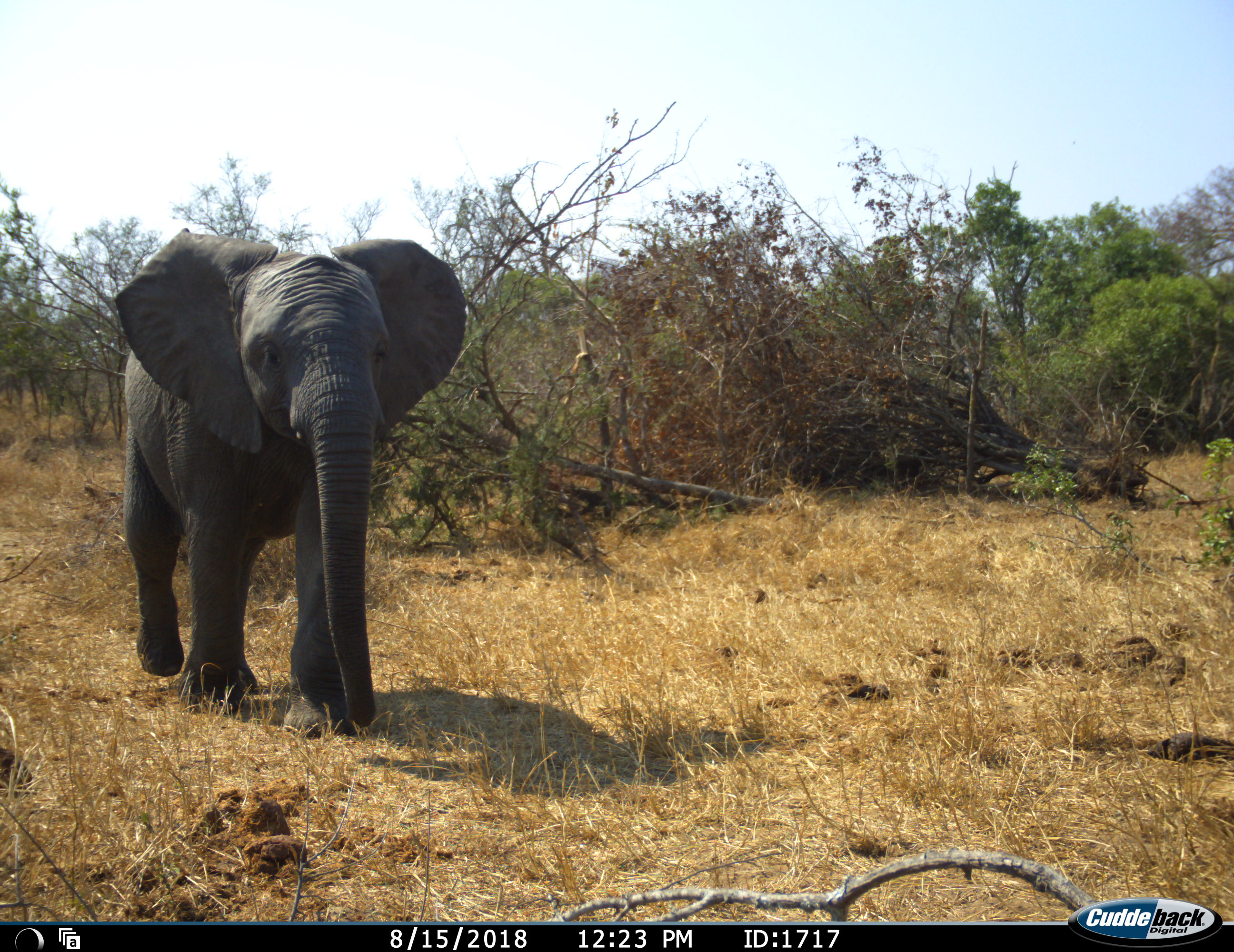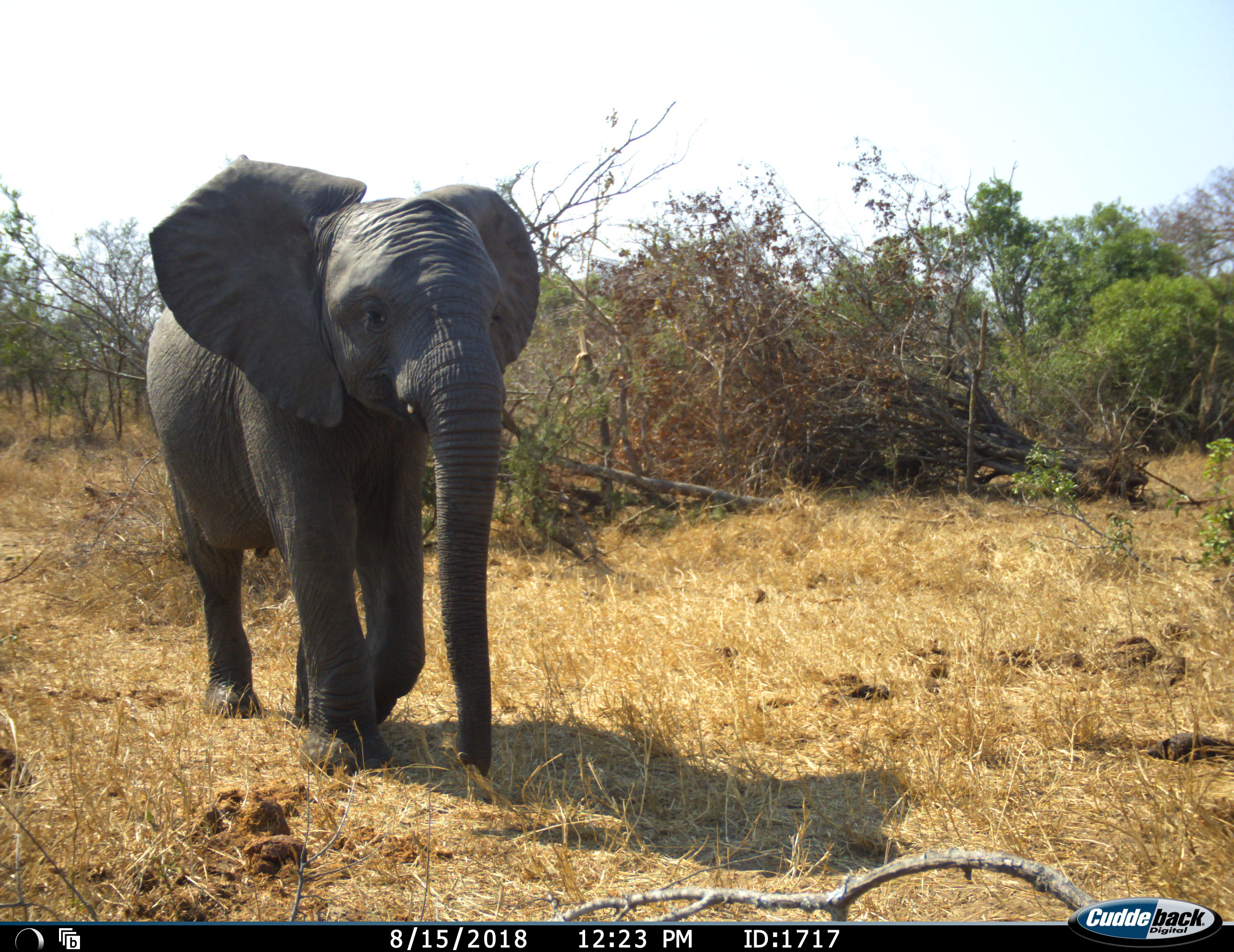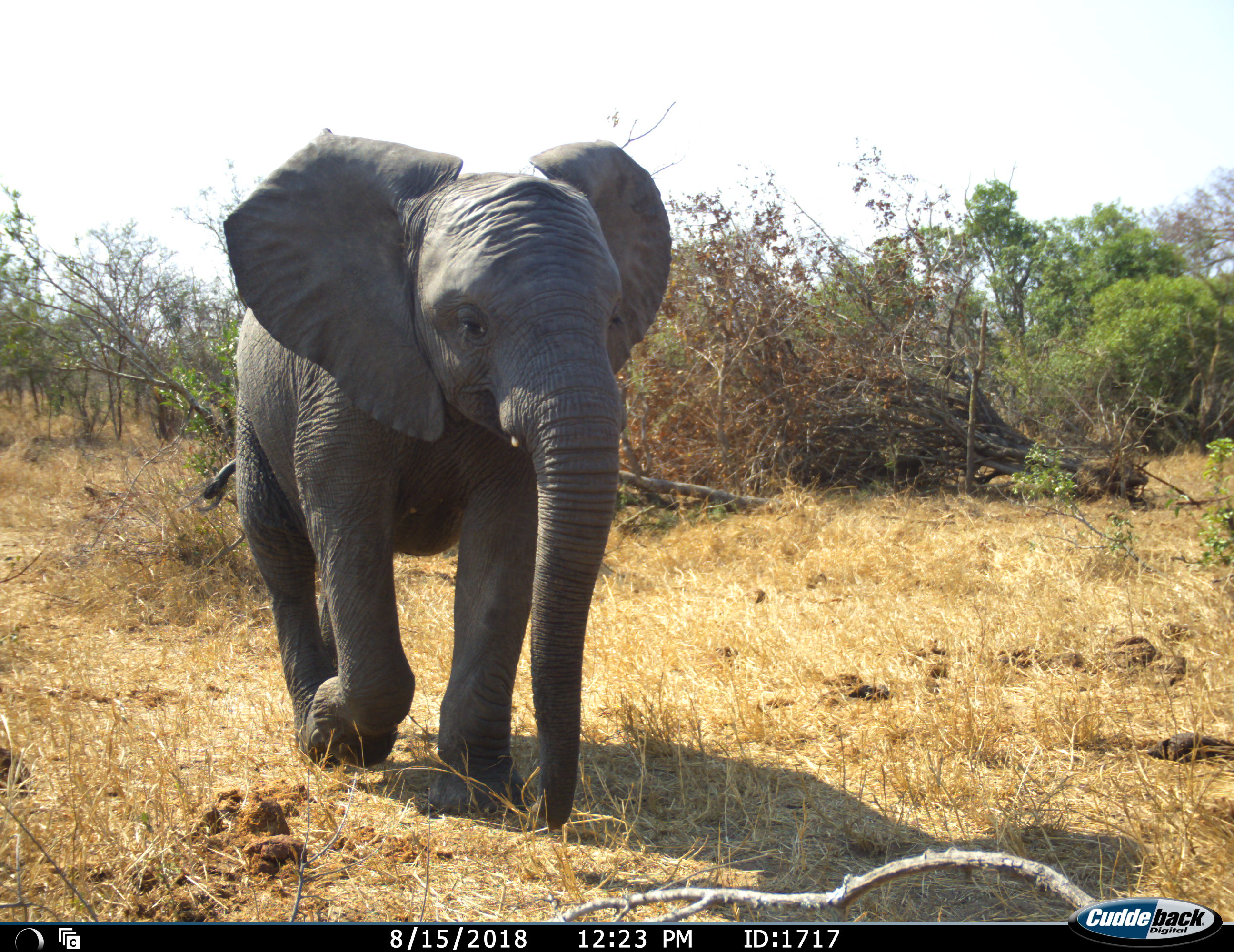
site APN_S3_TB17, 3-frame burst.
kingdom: Animalia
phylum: Chordata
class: Mammalia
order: Proboscidea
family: Elephantidae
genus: Loxodonta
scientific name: Loxodonta africana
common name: african bush elephant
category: elephant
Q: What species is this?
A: Elephant (african bush elephant) (Loxodonta africana).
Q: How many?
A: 1.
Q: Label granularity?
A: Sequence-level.